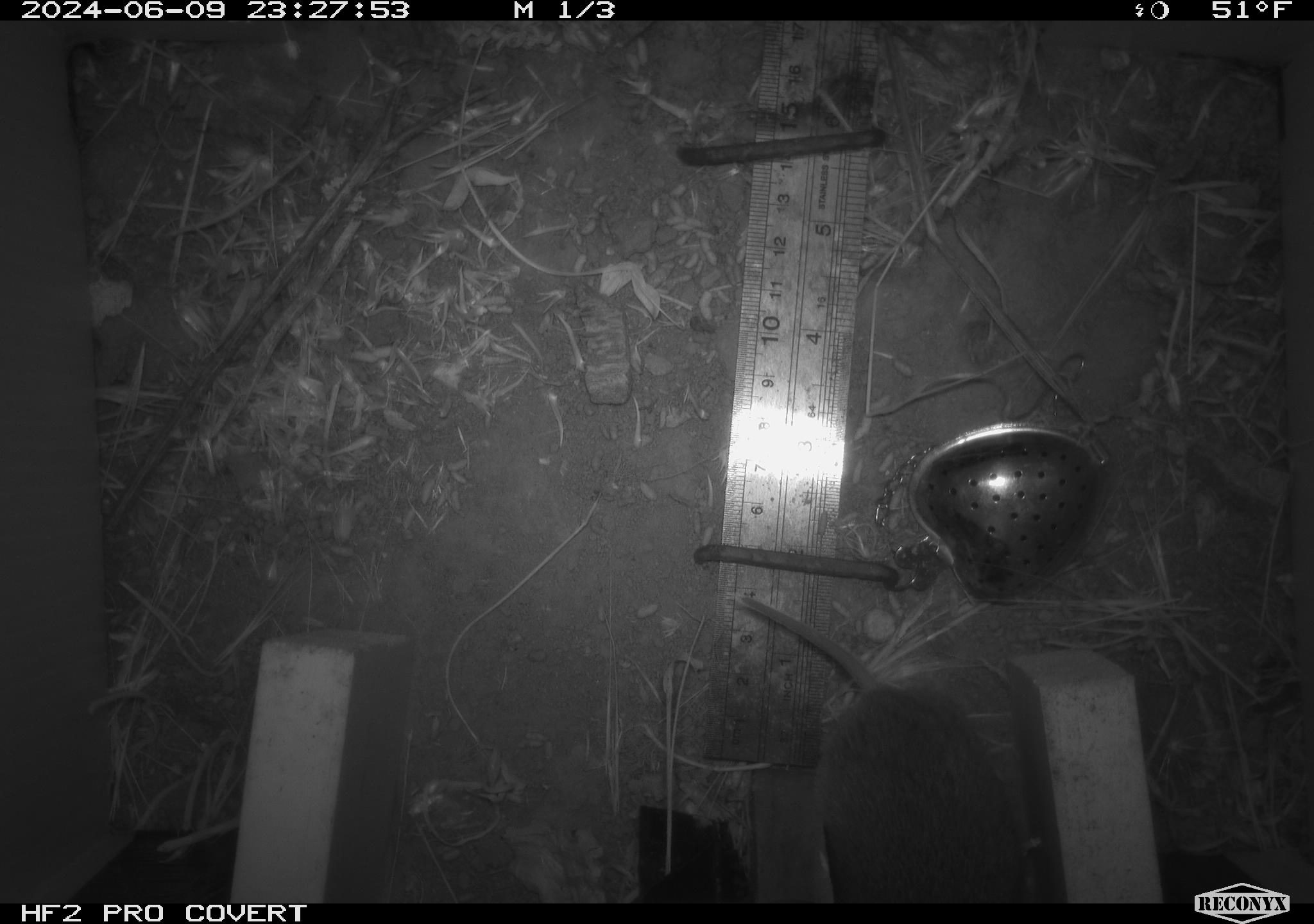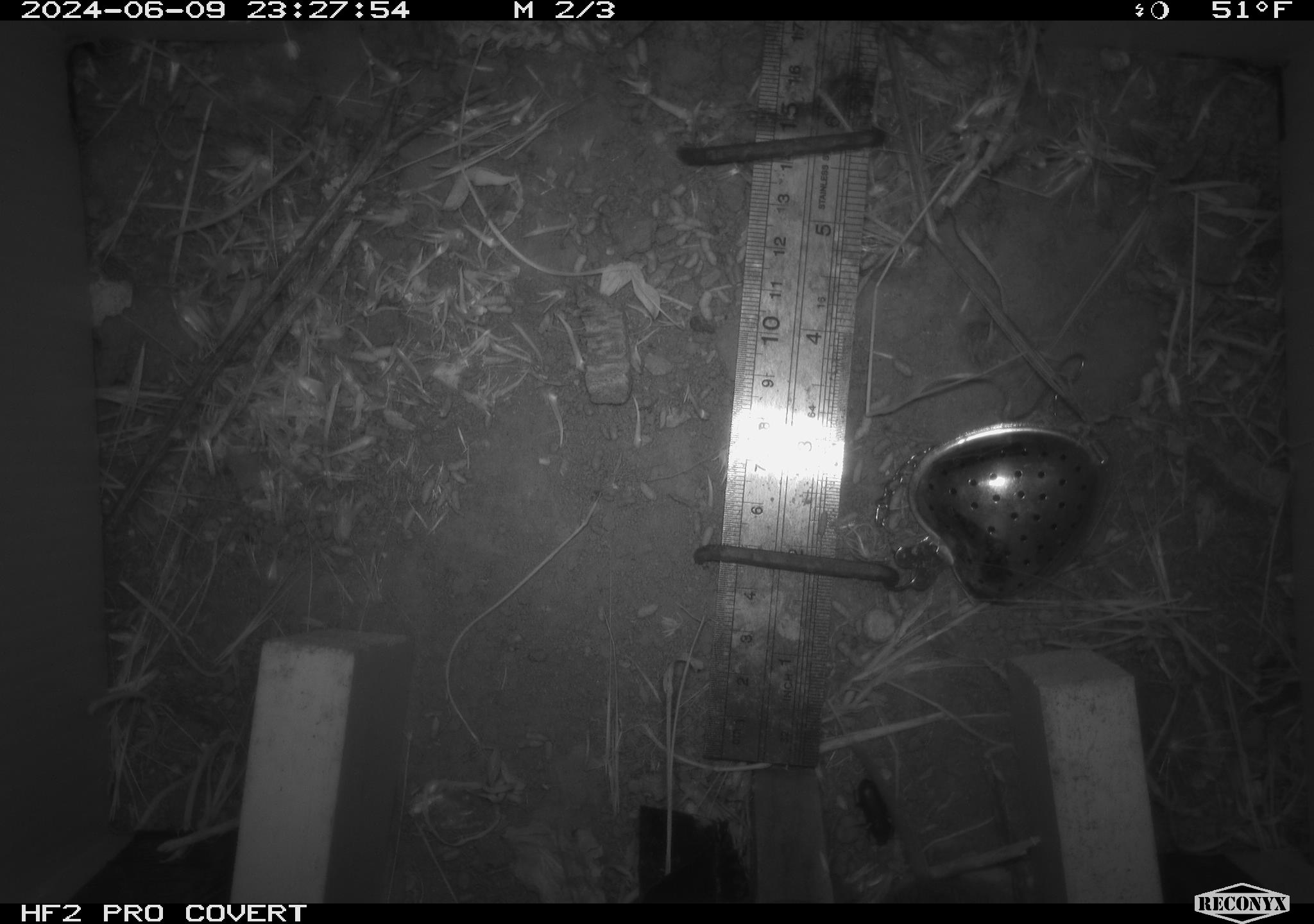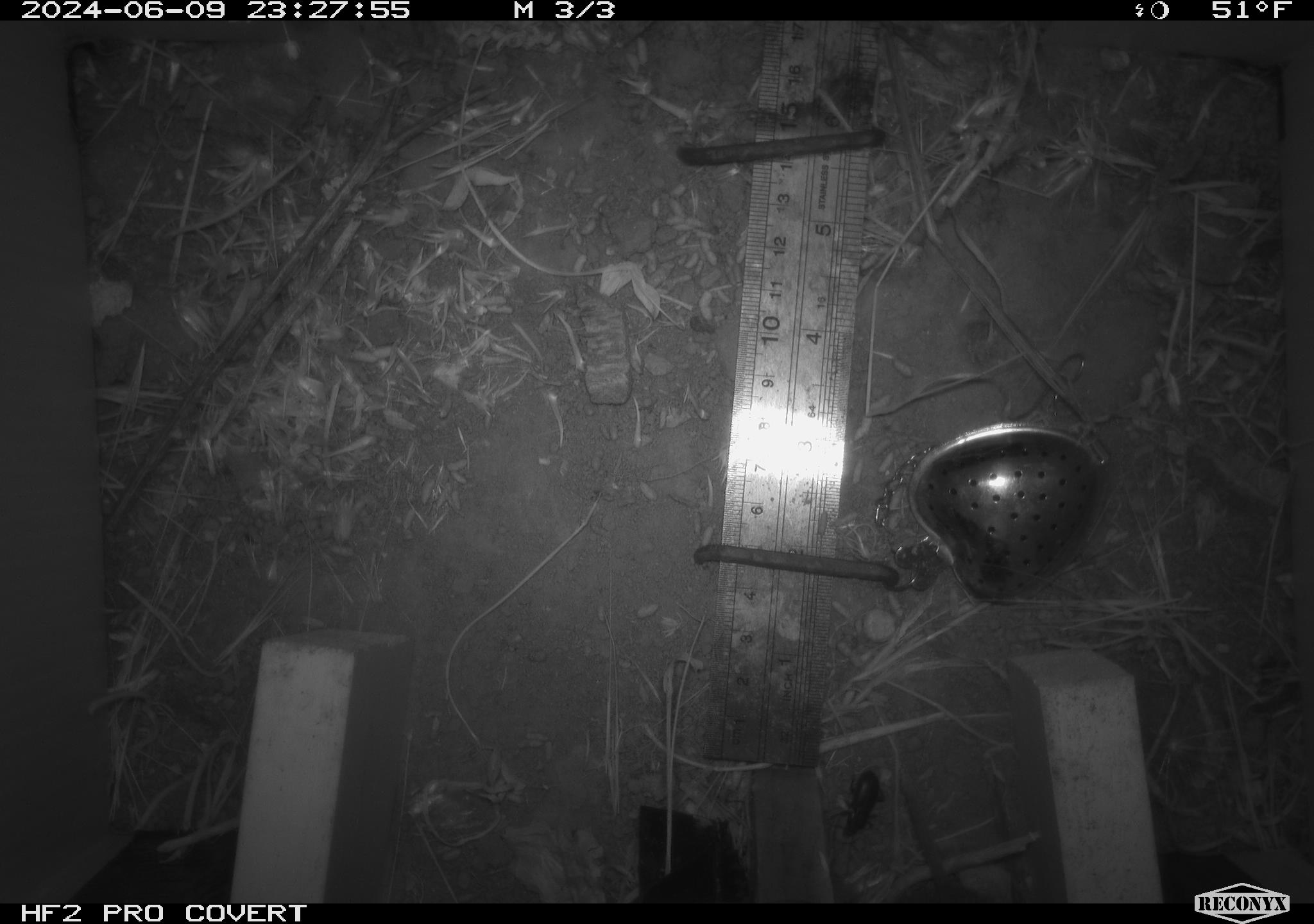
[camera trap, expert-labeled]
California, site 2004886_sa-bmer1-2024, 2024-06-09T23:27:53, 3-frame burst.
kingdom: Animalia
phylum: Chordata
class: Mammalia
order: Rodentia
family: Cricetidae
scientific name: Arvicolinae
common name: voles, lemmings, and muskrats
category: arvicolinae subfamily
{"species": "arvicolinae subfamily (voles, lemmings, and muskrats) (Arvicolinae)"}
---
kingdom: Animalia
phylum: Arthropoda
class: Insecta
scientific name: Insecta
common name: insect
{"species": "insect (Insecta)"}